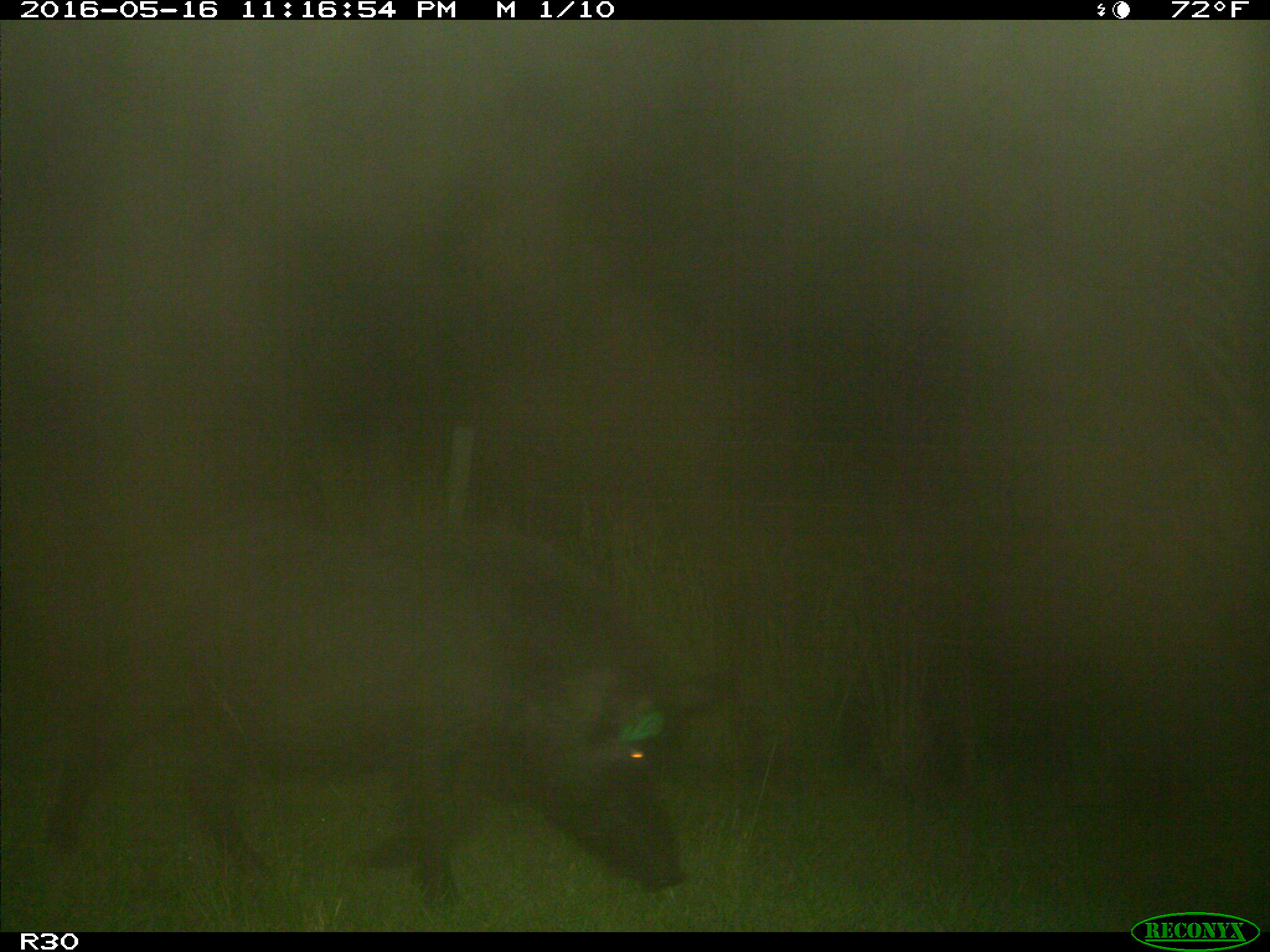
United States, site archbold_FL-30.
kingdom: Animalia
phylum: Chordata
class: Mammalia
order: Artiodactyla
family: Suidae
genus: Sus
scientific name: Sus scrofa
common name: wild boar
Sus scrofa (wild boar).